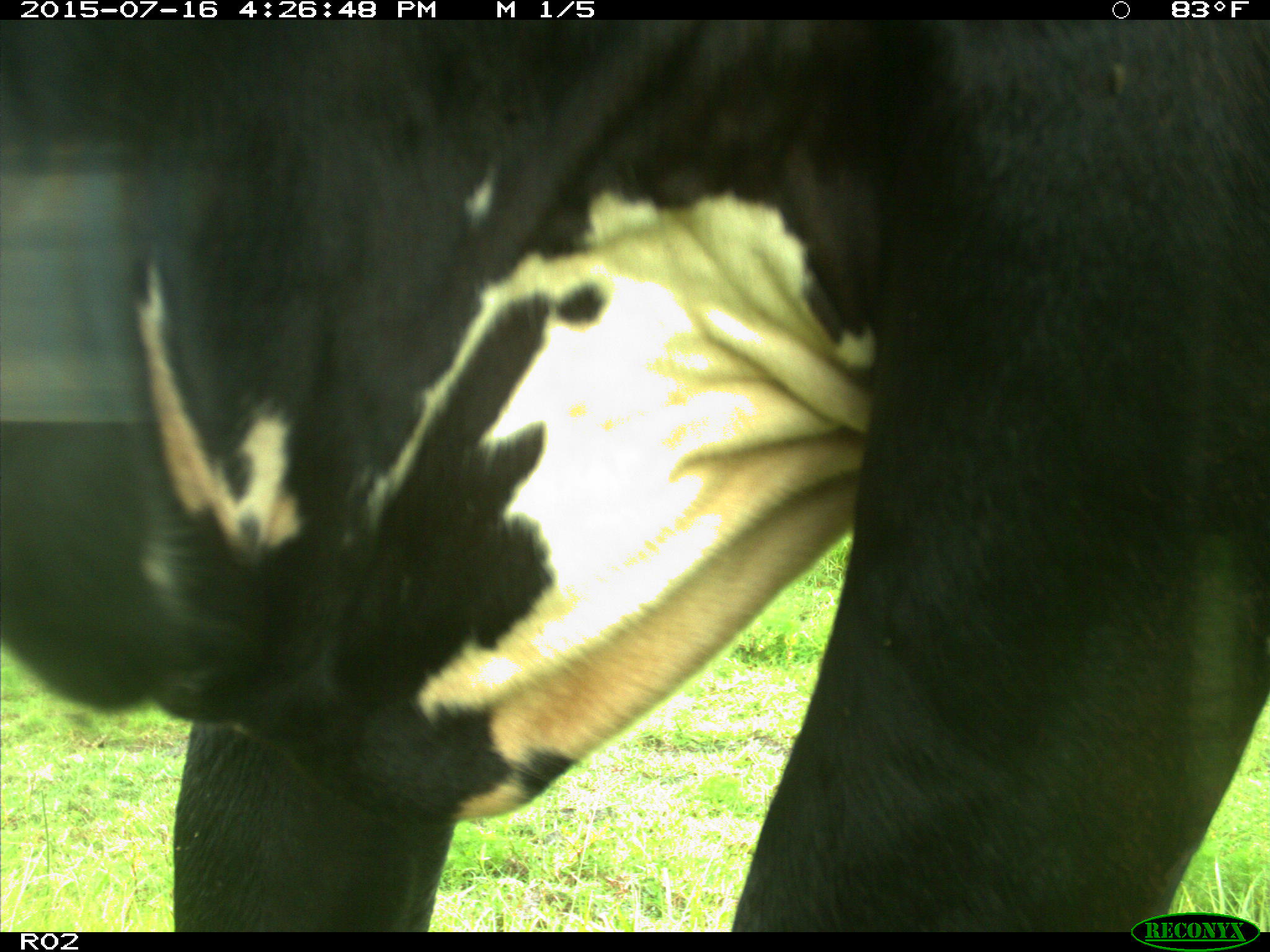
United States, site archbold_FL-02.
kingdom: Animalia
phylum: Chordata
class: Mammalia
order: Artiodactyla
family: Bovidae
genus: Bos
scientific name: Bos taurus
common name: domestic cow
Bos taurus (domestic cow).